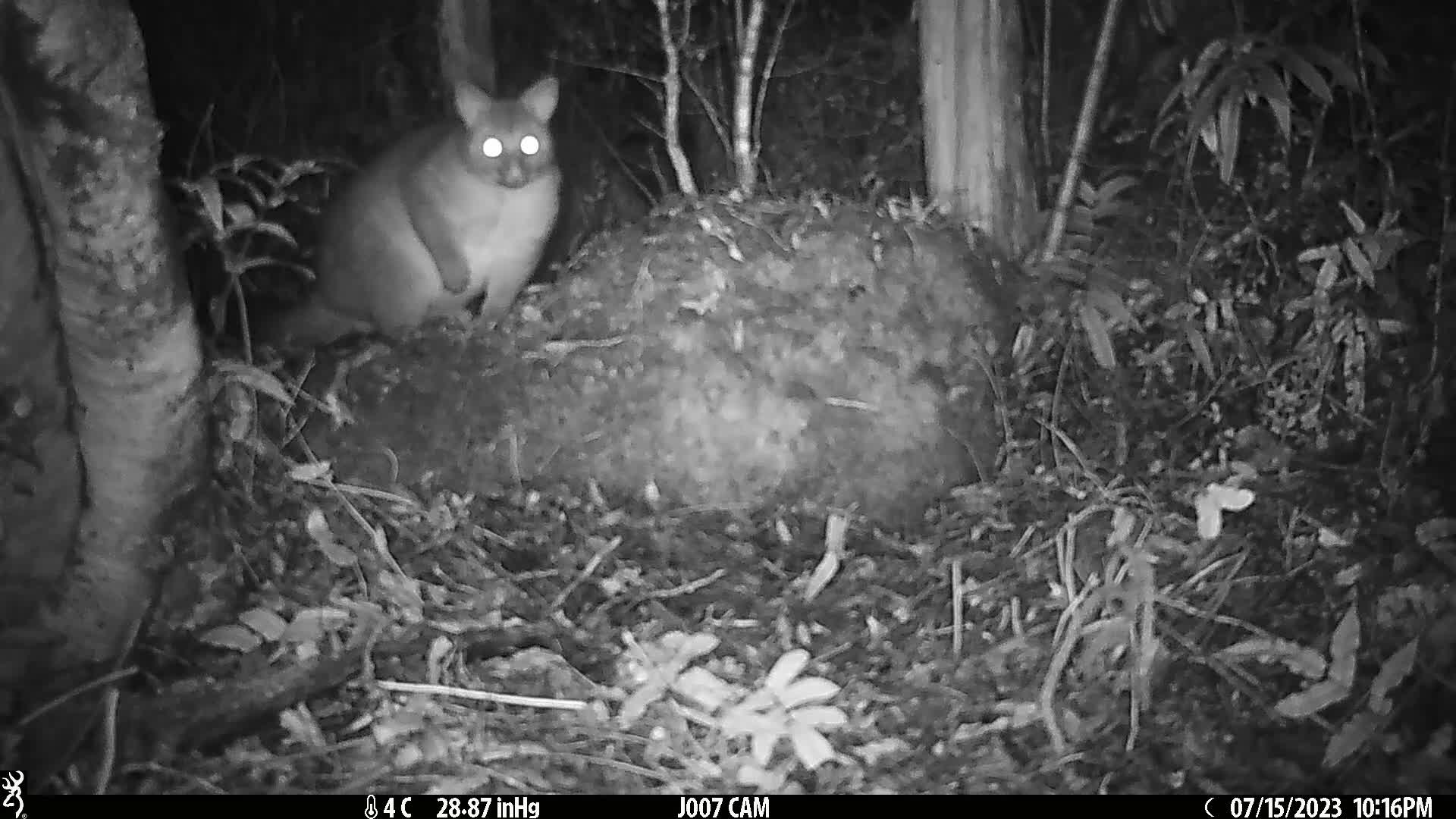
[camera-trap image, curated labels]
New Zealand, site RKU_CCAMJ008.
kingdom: Animalia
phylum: Chordata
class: Mammalia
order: Diprotodontia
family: Phalangeridae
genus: Trichosurus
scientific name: Trichosurus vulpecula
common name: common brushtail possum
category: possum